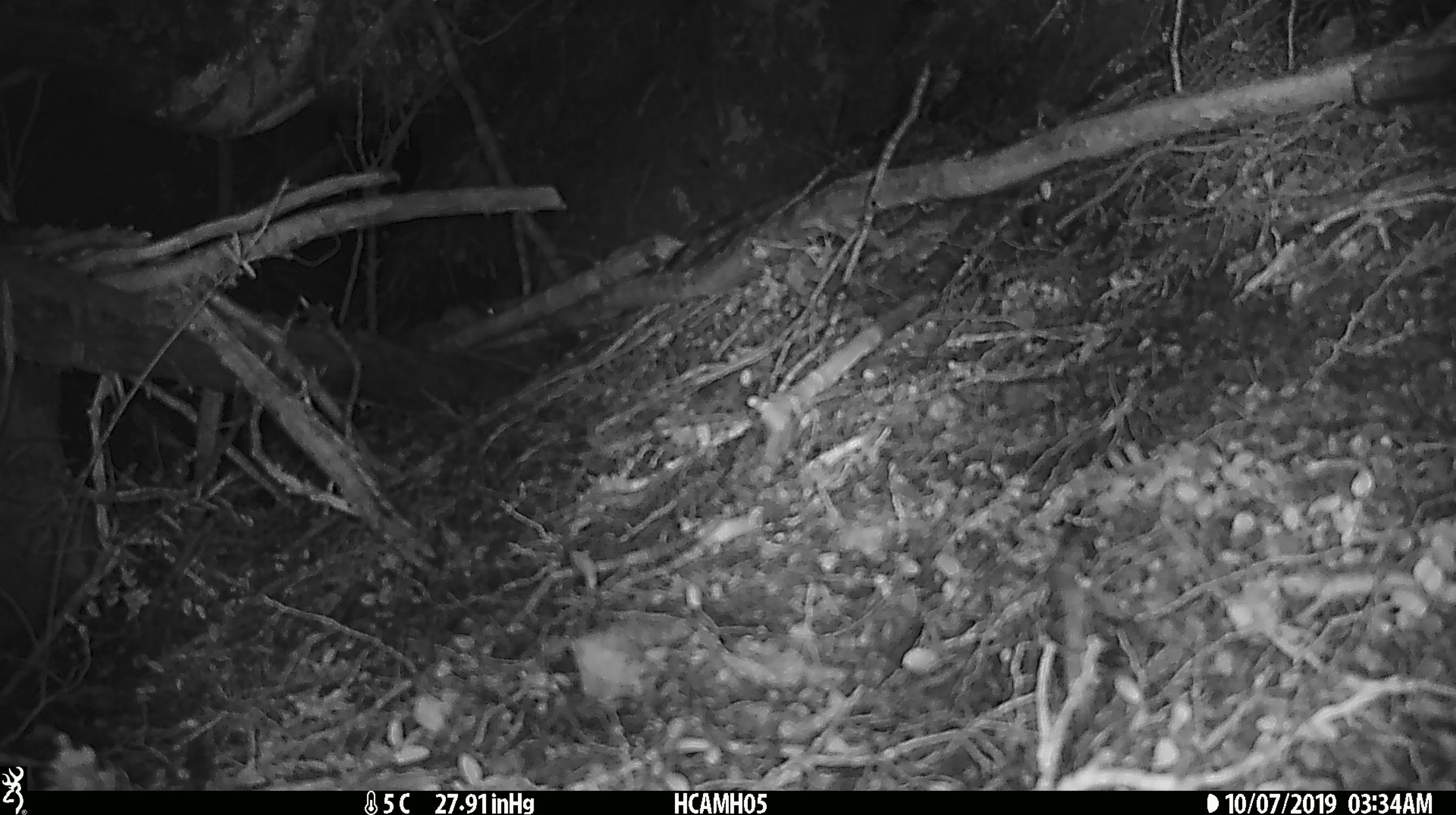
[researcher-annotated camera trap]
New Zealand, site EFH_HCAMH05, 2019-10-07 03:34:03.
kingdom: Animalia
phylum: Chordata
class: Mammalia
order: Rodentia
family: Muridae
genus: Mus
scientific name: Mus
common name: mouse